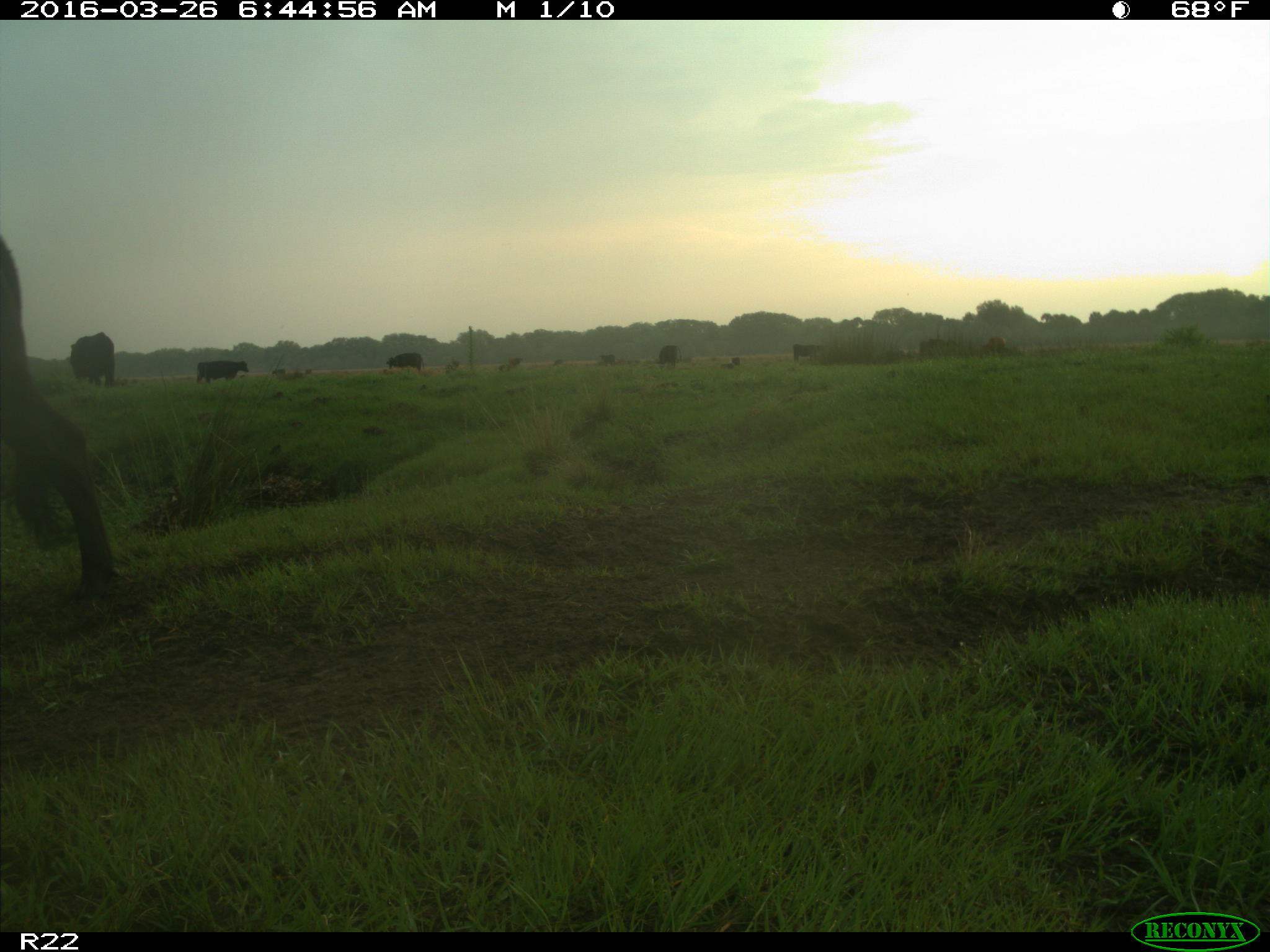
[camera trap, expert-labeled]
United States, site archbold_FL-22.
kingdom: Animalia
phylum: Chordata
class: Mammalia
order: Artiodactyla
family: Bovidae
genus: Bos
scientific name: Bos taurus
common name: domestic cow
Bos taurus (domestic cow).